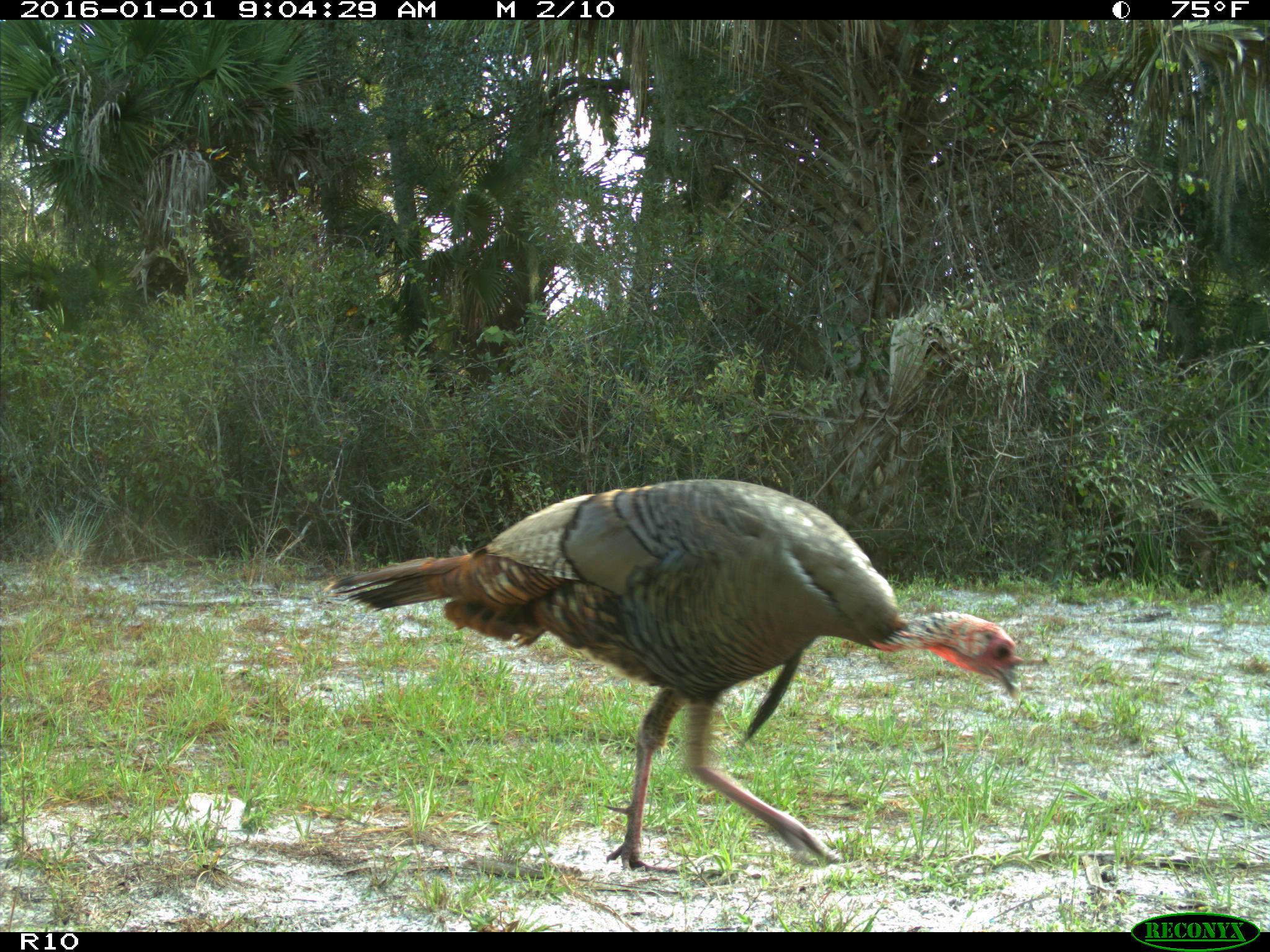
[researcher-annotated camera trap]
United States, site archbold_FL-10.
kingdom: Animalia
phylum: Chordata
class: Aves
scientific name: Aves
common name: birds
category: unidentified bird